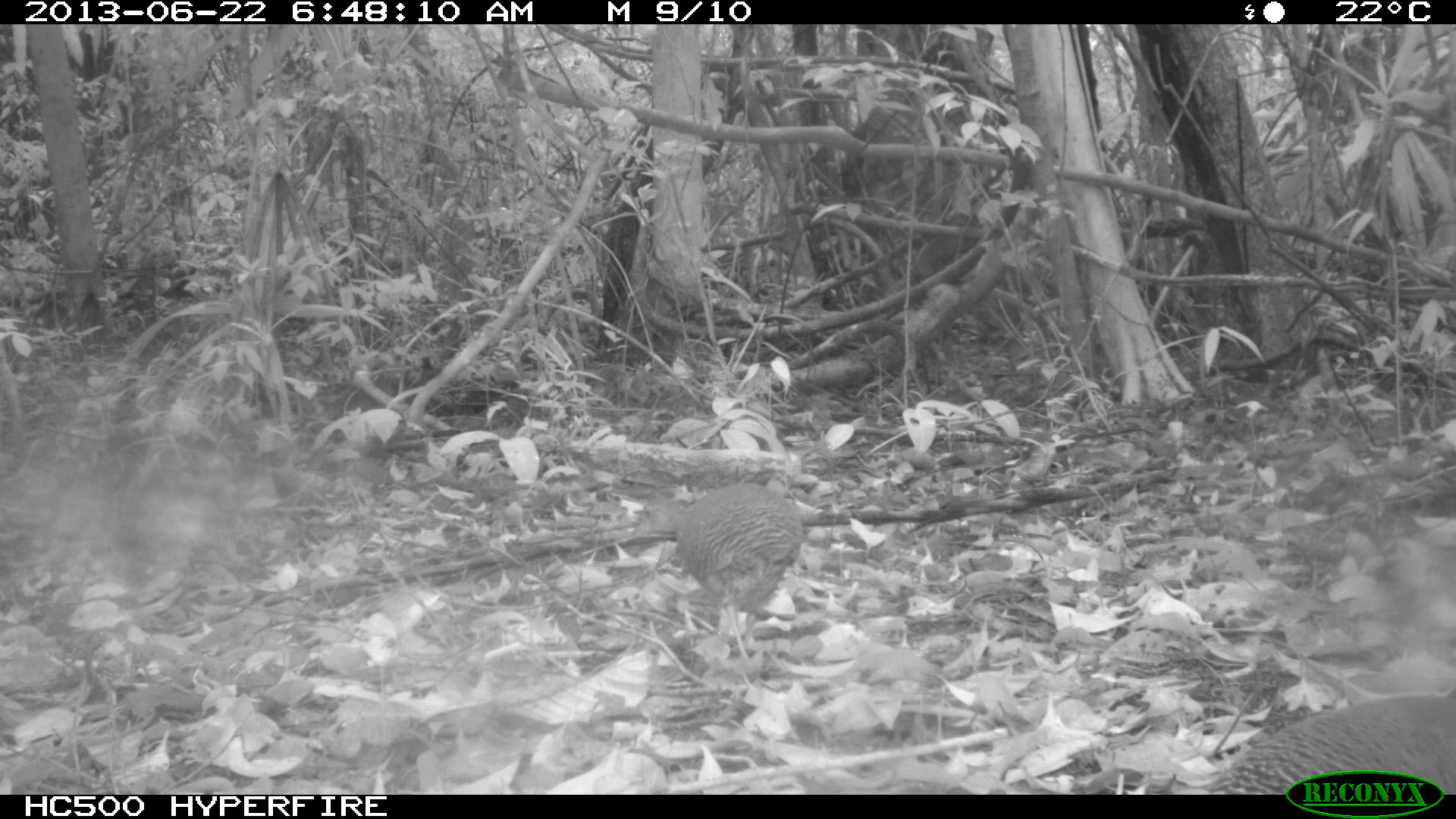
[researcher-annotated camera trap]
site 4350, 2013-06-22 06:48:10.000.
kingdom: Animalia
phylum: Chordata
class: Aves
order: Tinamiformes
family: Tinamidae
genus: Tinamus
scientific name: Tinamus major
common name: great tinamou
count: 2